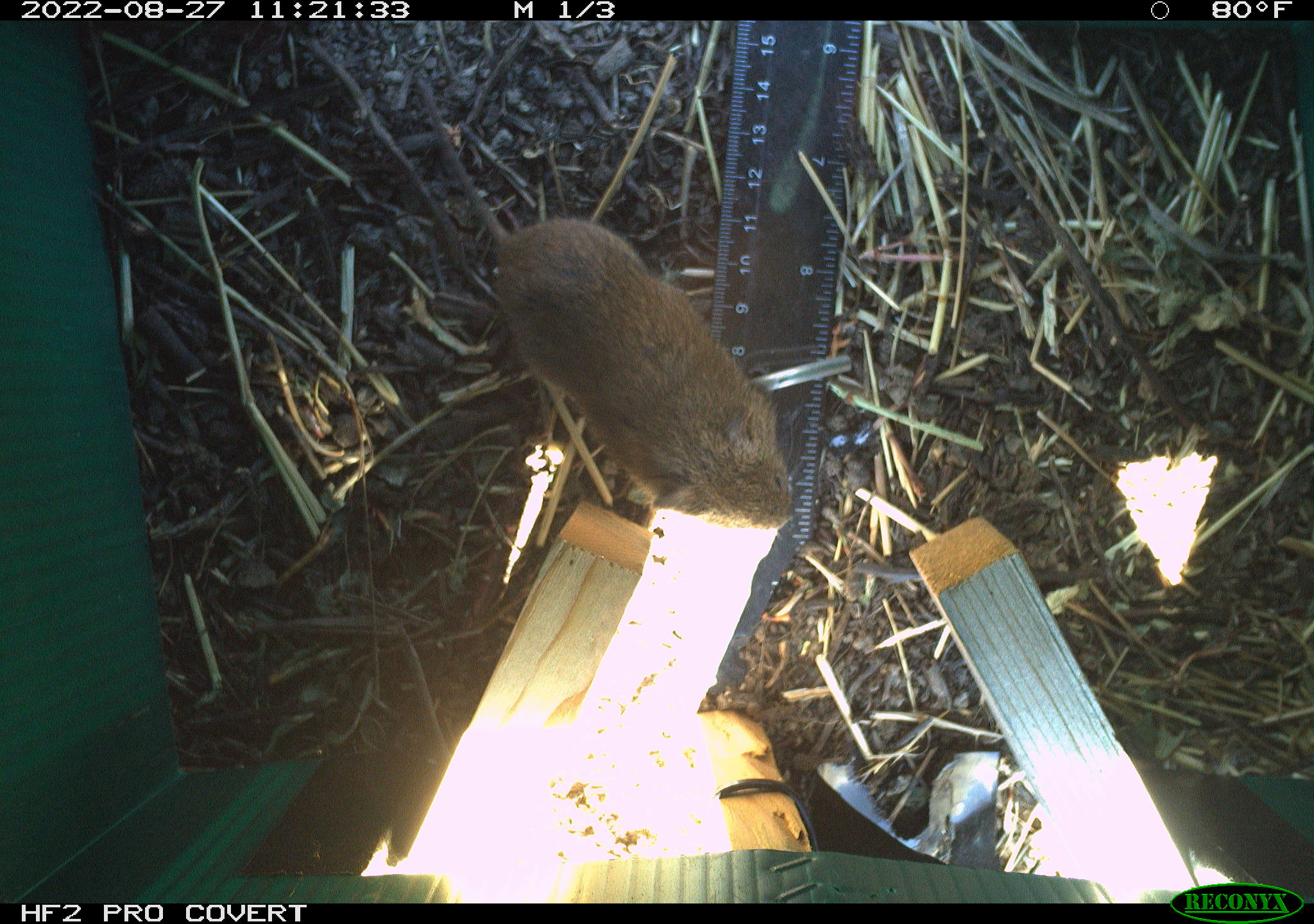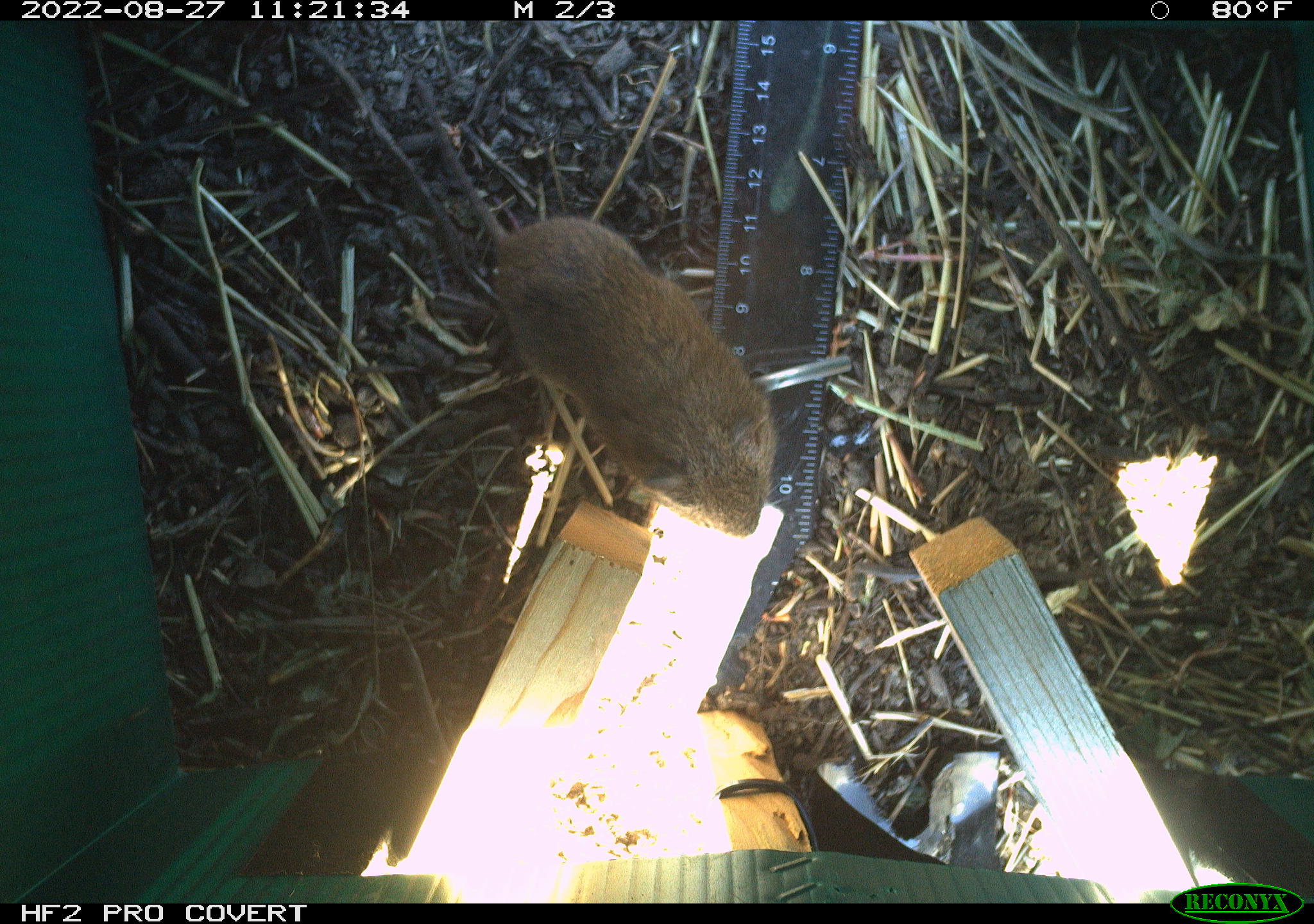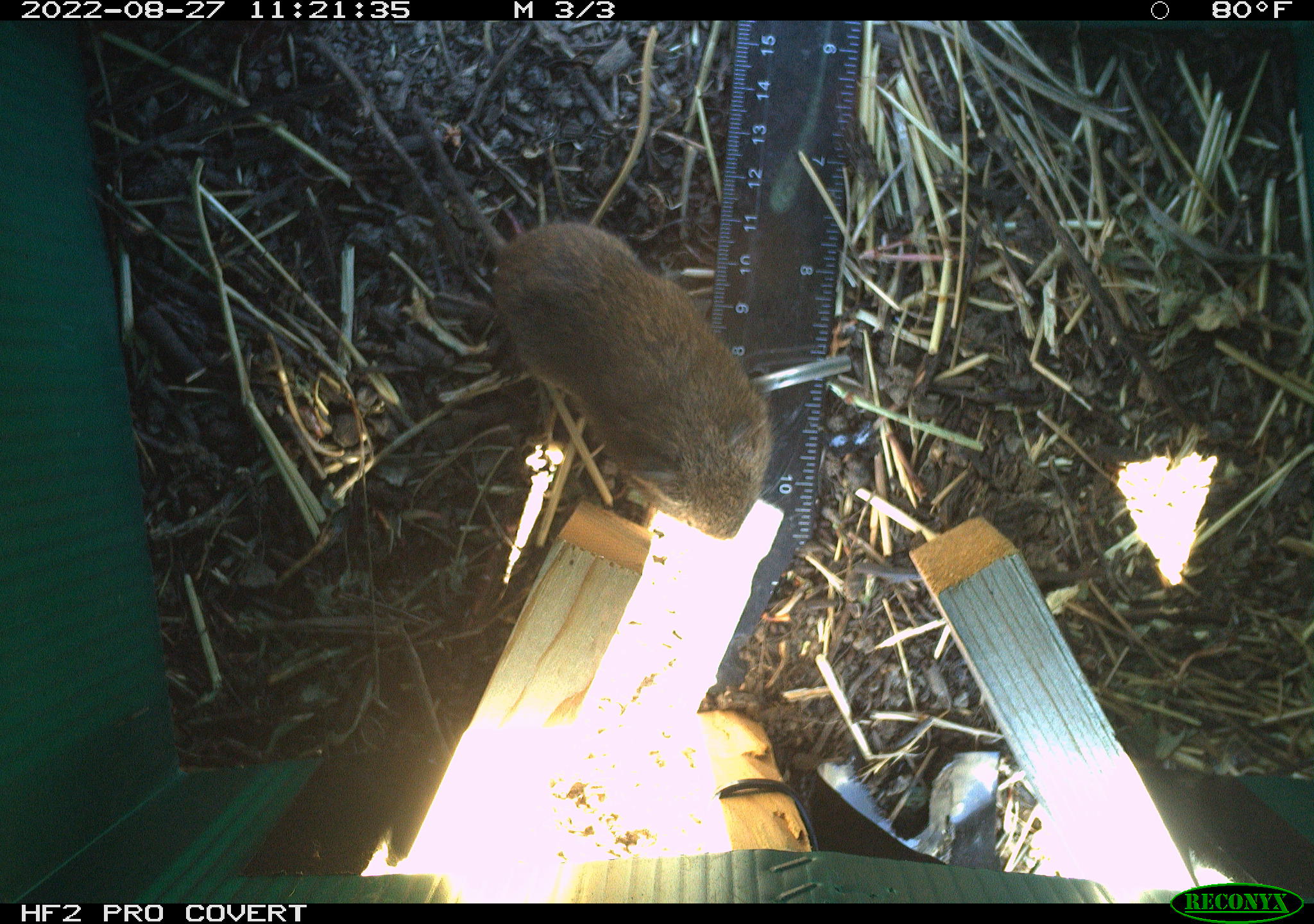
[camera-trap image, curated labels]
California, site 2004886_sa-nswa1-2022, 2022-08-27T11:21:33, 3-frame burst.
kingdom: Animalia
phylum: Chordata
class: Mammalia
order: Rodentia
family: Cricetidae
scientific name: Cricetidae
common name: hamsters, voles, lemmings, and allies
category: cricetidae family